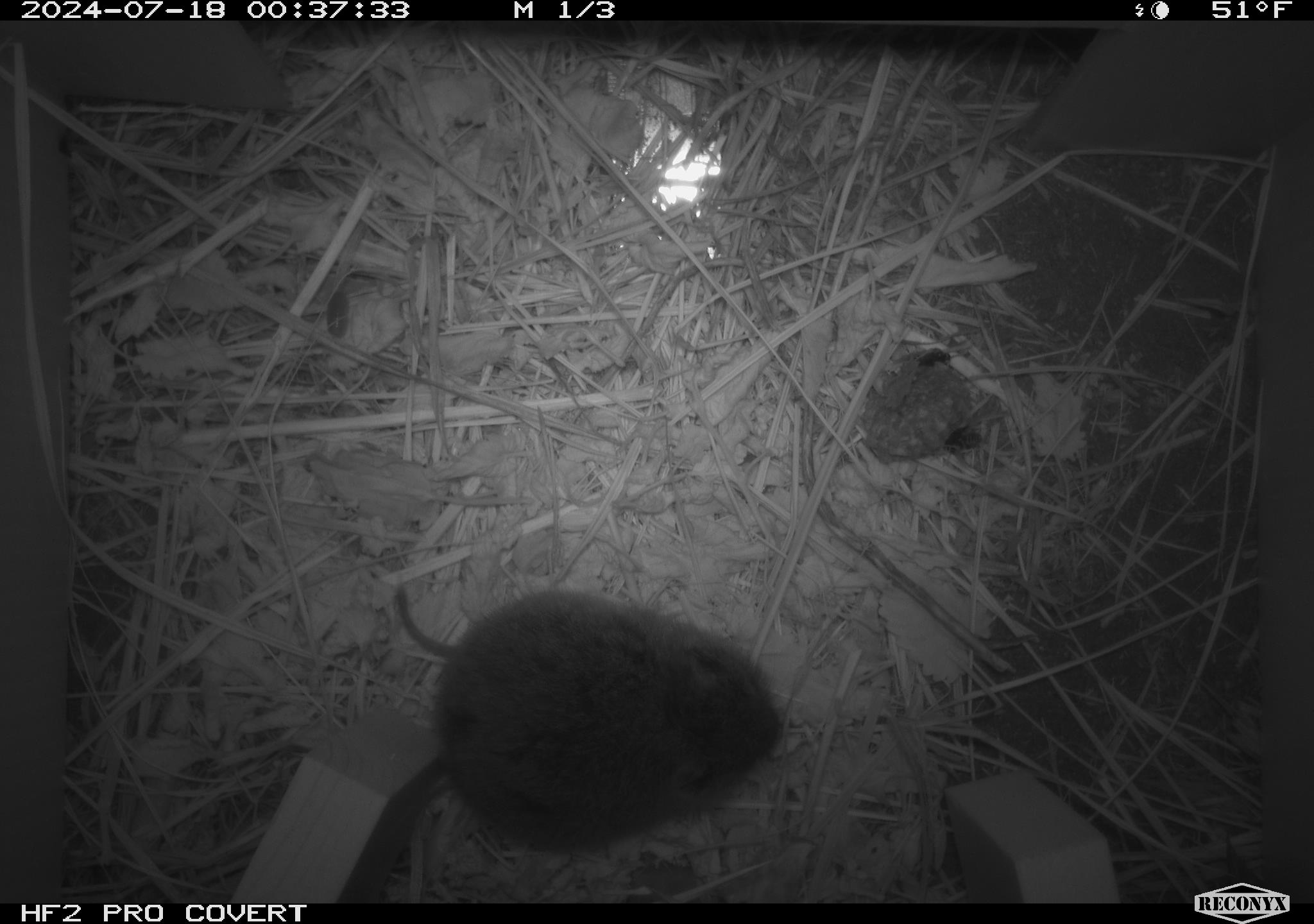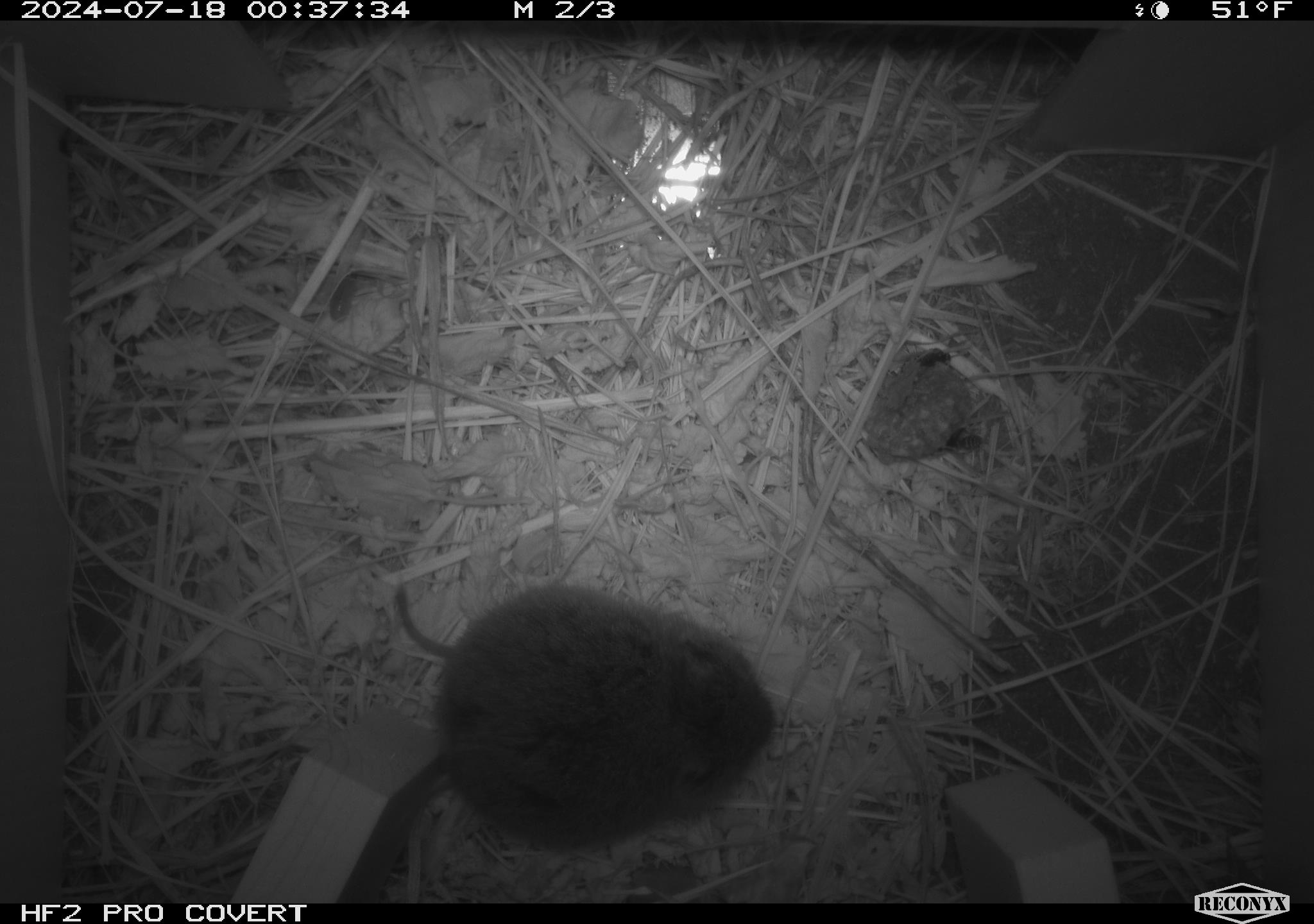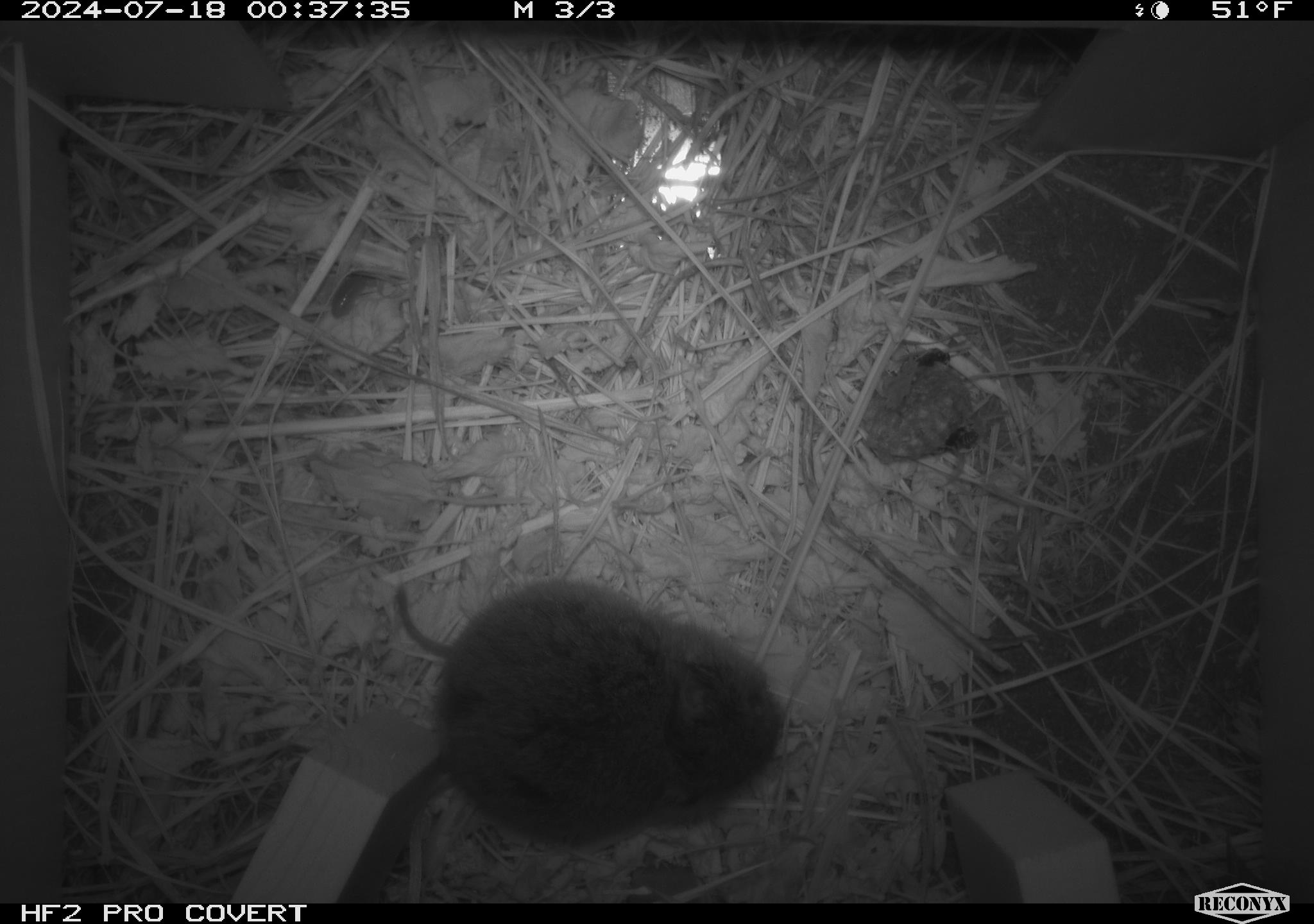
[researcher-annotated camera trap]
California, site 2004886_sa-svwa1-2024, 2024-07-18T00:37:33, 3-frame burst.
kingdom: Animalia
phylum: Arthropoda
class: Insecta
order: Hymenoptera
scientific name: Hymenoptera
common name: ants, bees, wasps, and sawflies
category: hymenoptera order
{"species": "hymenoptera order (ants, bees, wasps, and sawflies) (Hymenoptera)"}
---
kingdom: Animalia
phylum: Chordata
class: Mammalia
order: Rodentia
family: Cricetidae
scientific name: Arvicolinae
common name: voles, lemmings, and muskrats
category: arvicolinae subfamily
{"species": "arvicolinae subfamily (voles, lemmings, and muskrats) (Arvicolinae)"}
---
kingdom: Animalia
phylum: Arthropoda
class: Malacostraca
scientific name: Malacostraca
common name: amphipods, crabs, isopods, krill, lobsters and shrimps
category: malacostracan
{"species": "malacostracan (amphipods, crabs, isopods, krill, lobsters and shrimps) (Malacostraca)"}